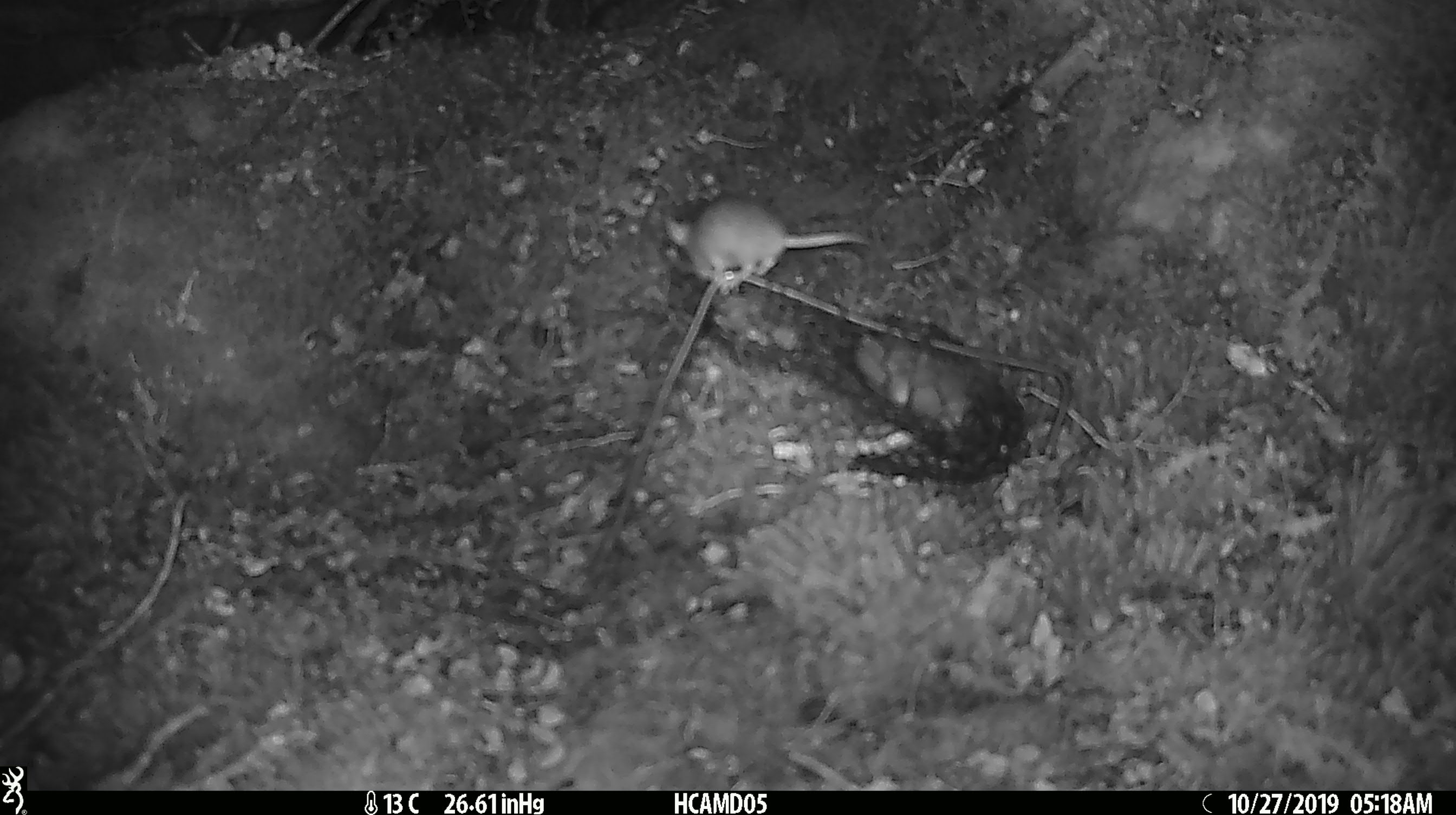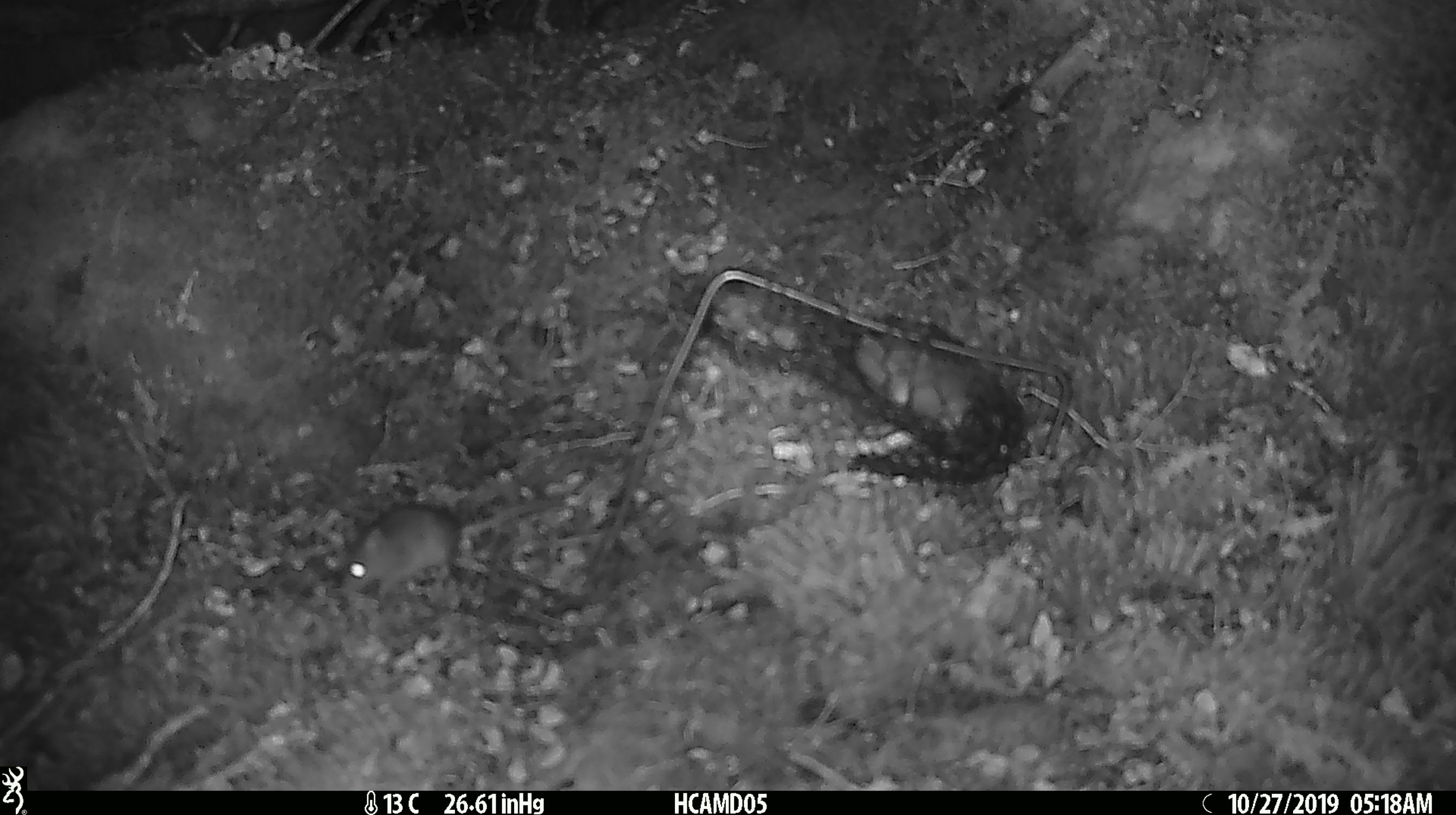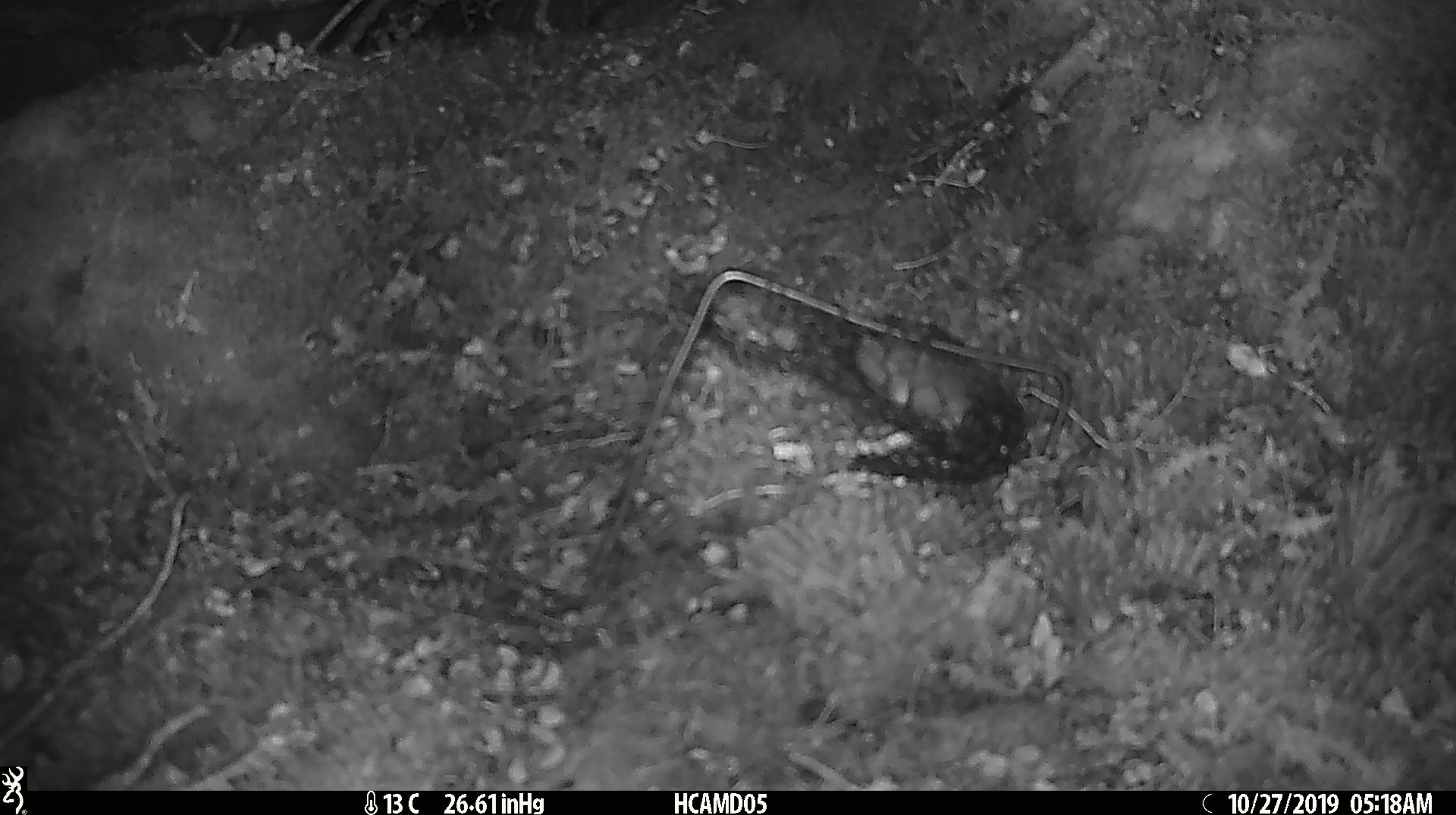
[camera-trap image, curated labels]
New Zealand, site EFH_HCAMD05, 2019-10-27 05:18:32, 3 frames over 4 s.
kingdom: Animalia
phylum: Chordata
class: Mammalia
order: Rodentia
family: Muridae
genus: Mus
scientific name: Mus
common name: mouse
Mouse (Mus).